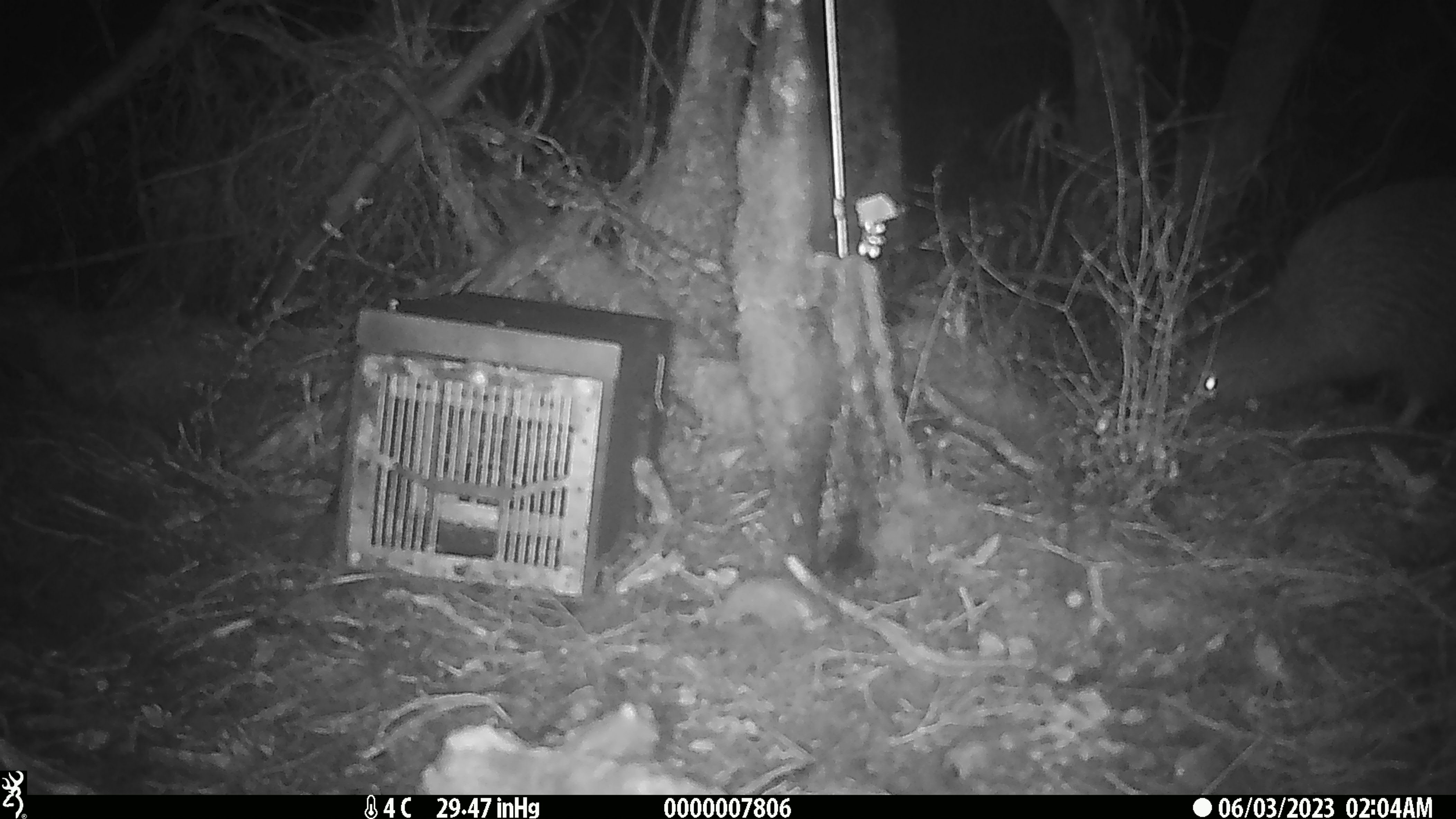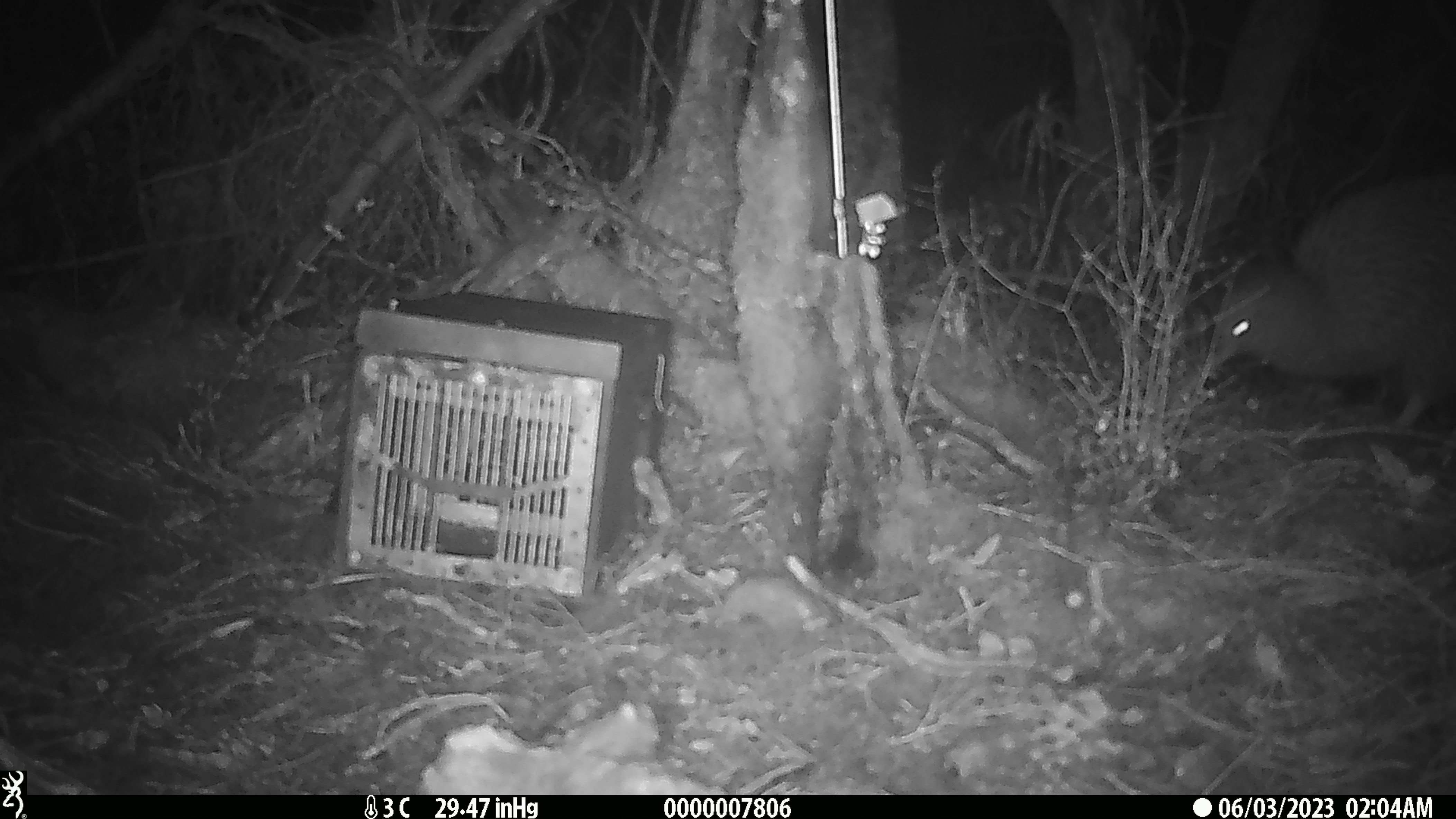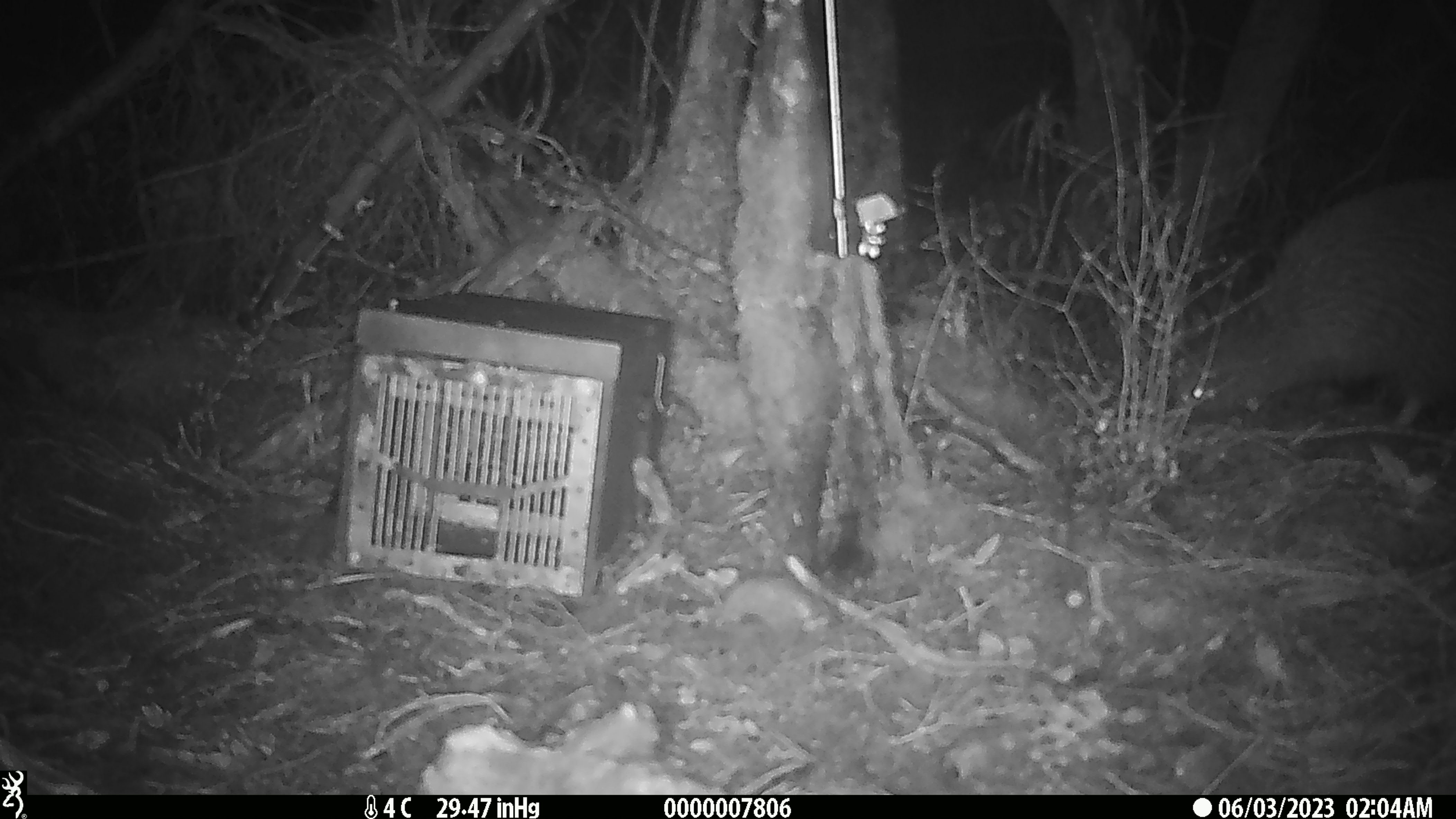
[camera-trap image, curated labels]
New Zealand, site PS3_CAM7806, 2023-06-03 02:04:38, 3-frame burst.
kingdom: Animalia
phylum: Chordata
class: Aves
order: Apterygiformes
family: Apterygidae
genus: Apteryx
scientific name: Apteryx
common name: kiwi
Kiwi (Apteryx).